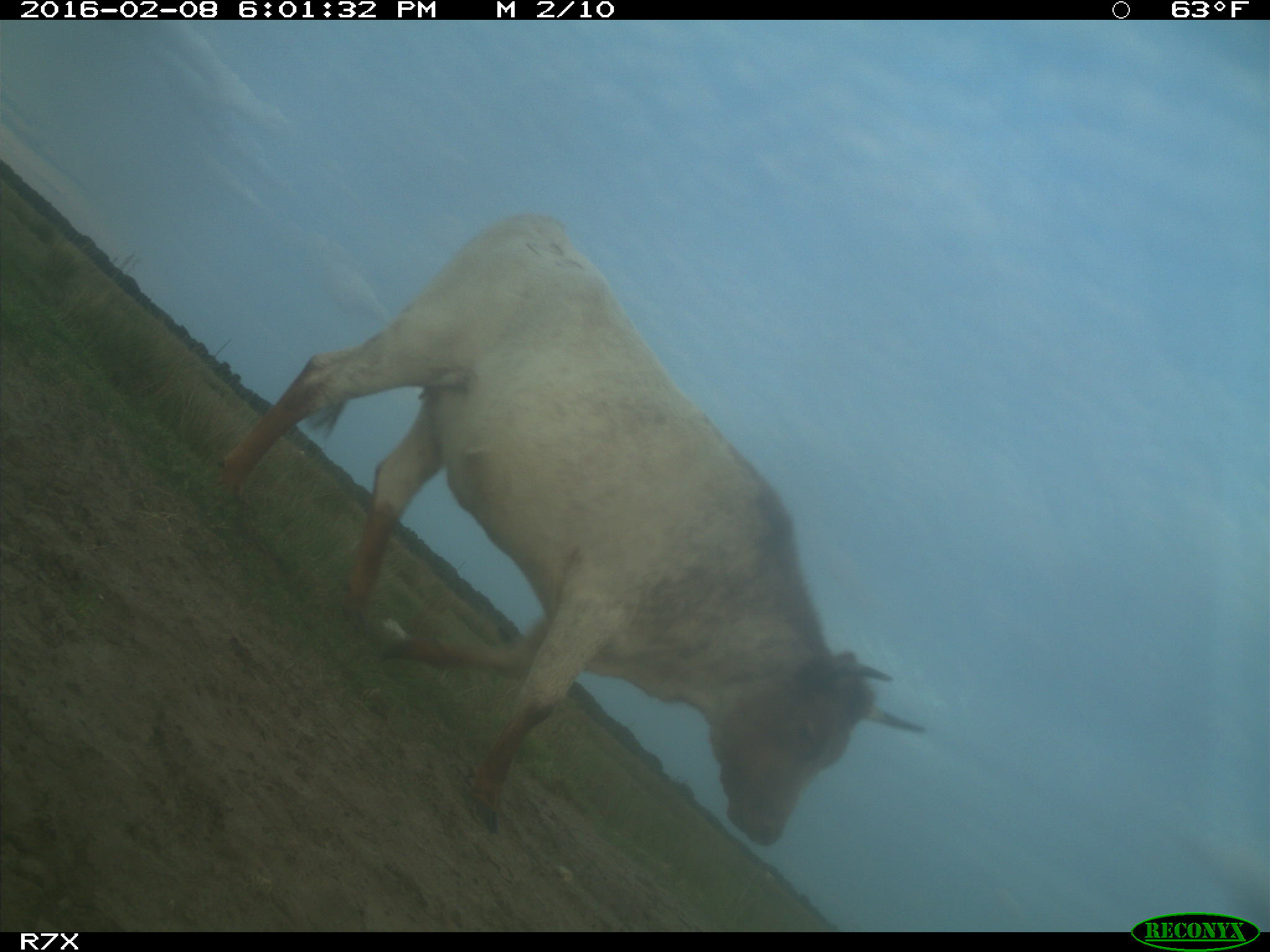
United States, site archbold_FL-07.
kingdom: Animalia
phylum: Chordata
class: Mammalia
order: Artiodactyla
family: Bovidae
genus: Bos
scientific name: Bos taurus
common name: domestic cow